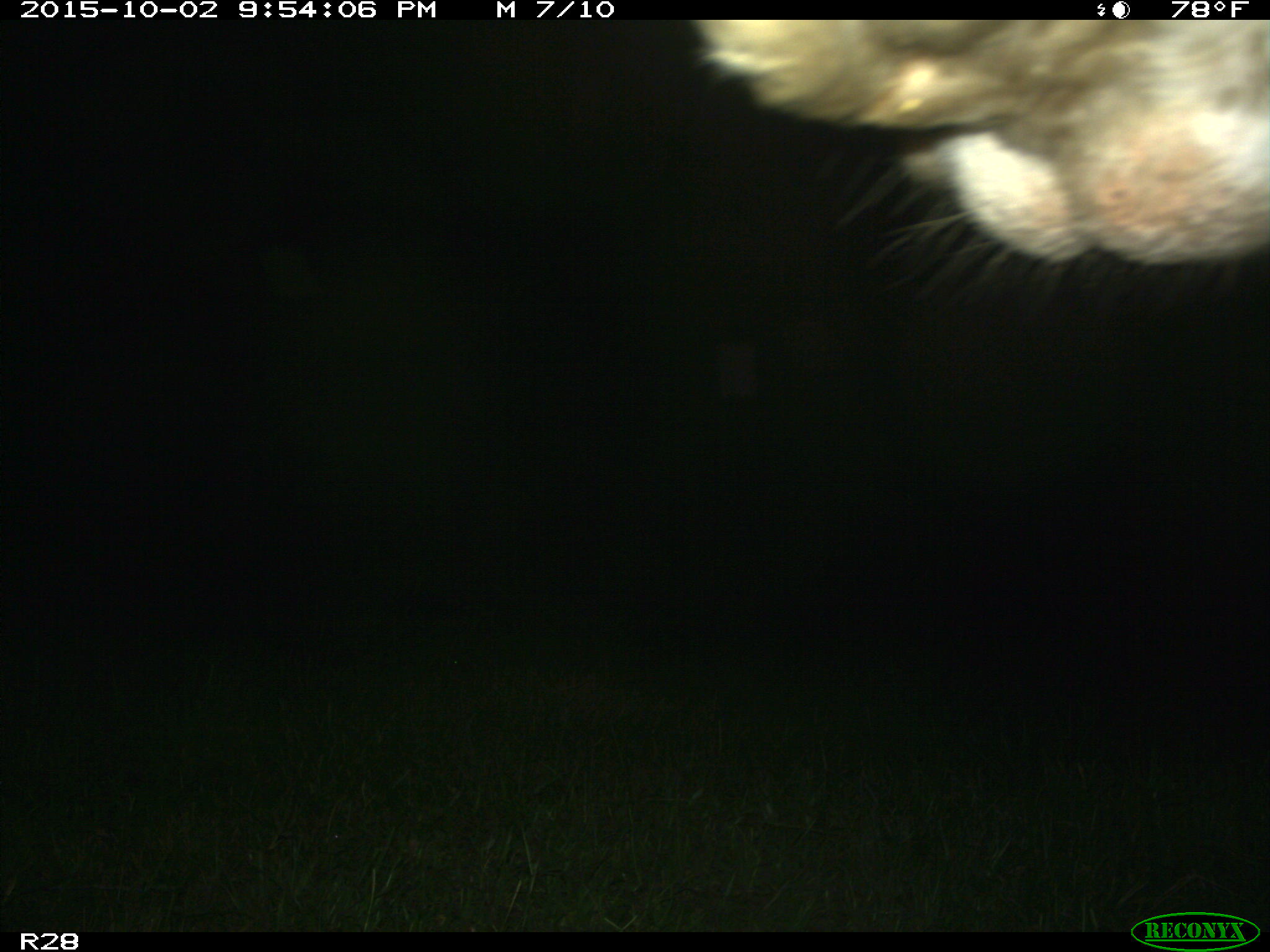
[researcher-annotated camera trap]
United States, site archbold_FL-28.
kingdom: Animalia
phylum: Chordata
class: Mammalia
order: Artiodactyla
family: Bovidae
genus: Bos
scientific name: Bos taurus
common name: domestic cow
Bos taurus (domestic cow).